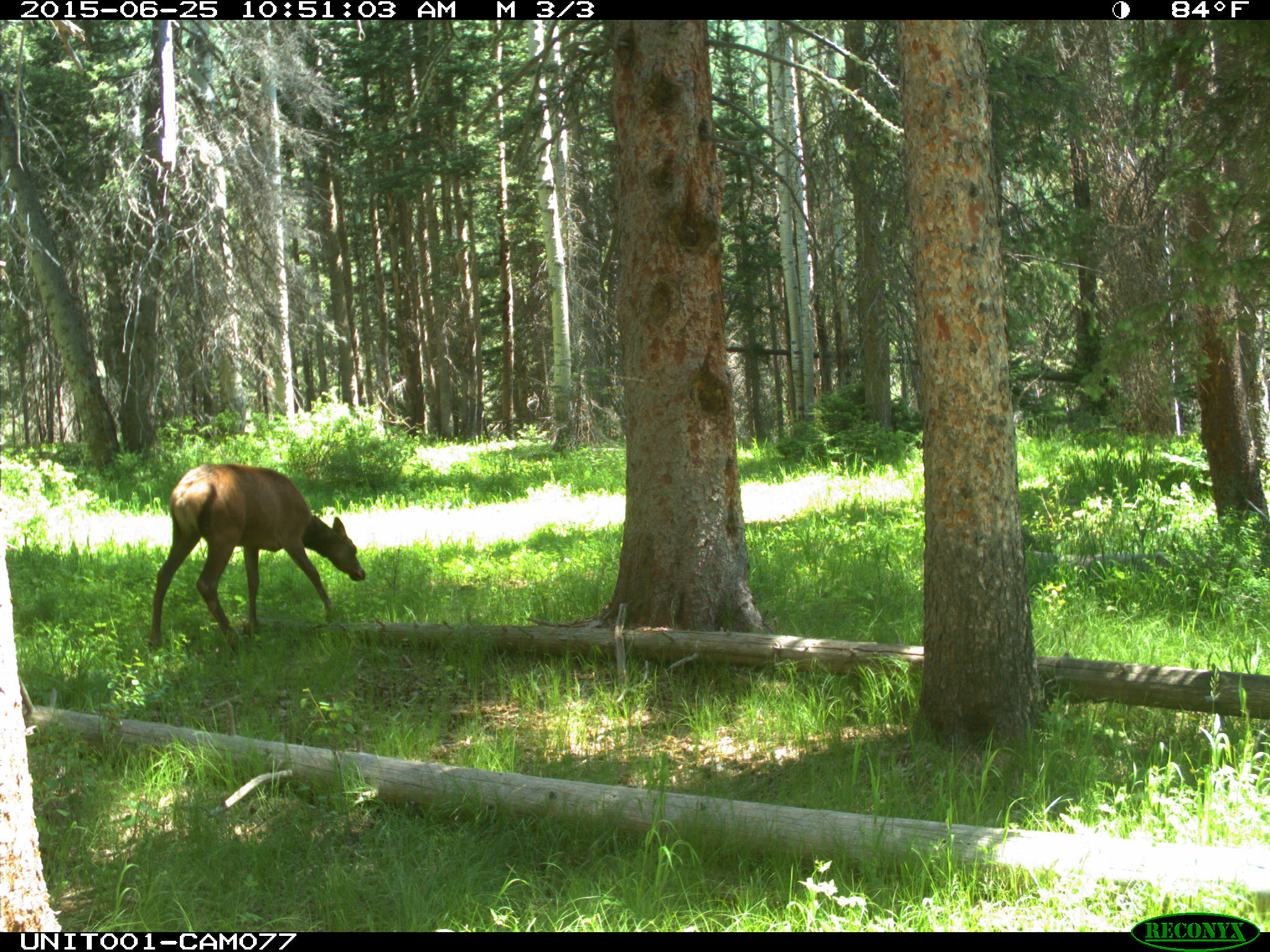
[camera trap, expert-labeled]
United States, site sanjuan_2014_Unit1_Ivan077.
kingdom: Animalia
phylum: Chordata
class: Mammalia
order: Artiodactyla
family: Cervidae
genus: Cervus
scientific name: Cervus elaphus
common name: red deer